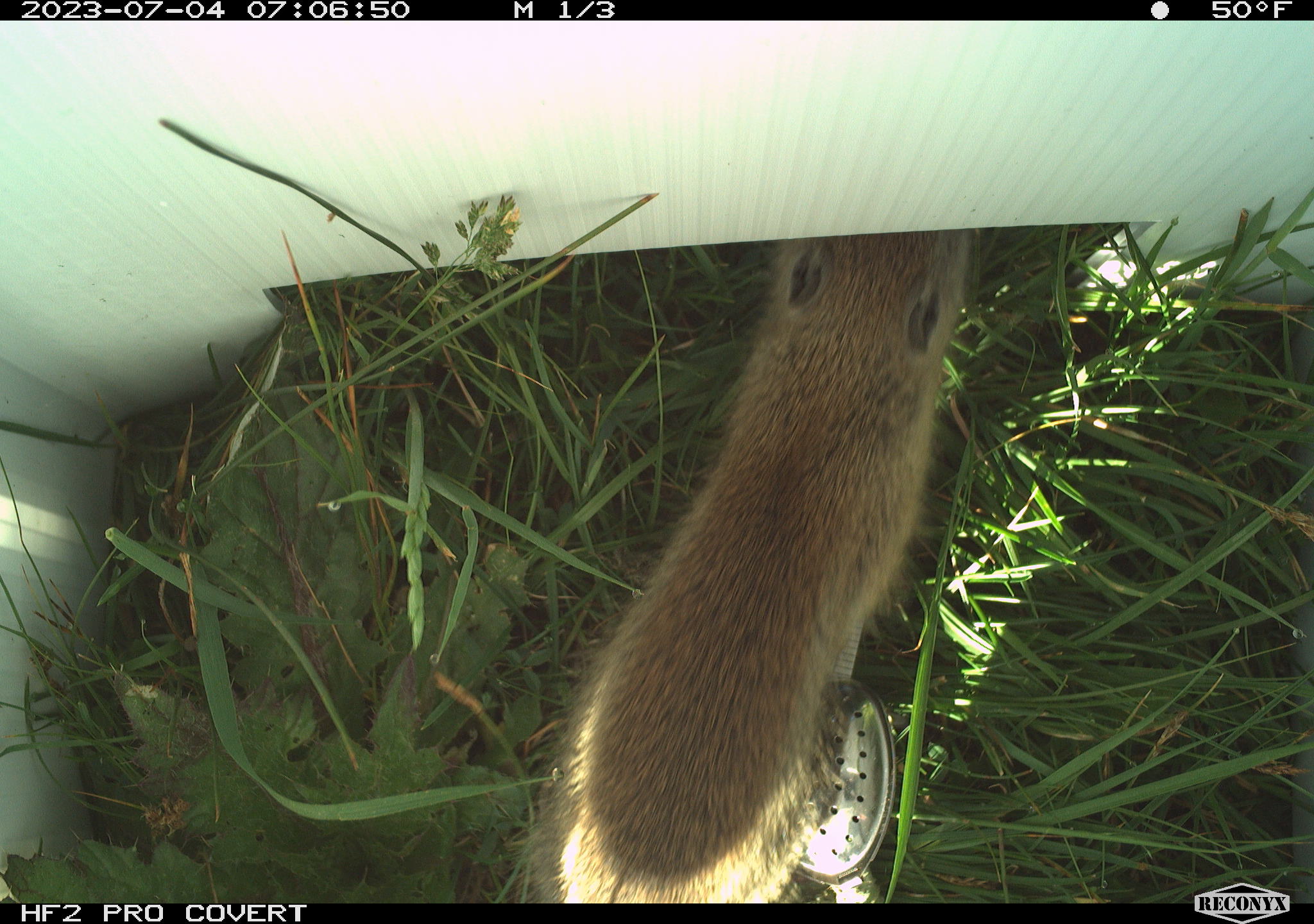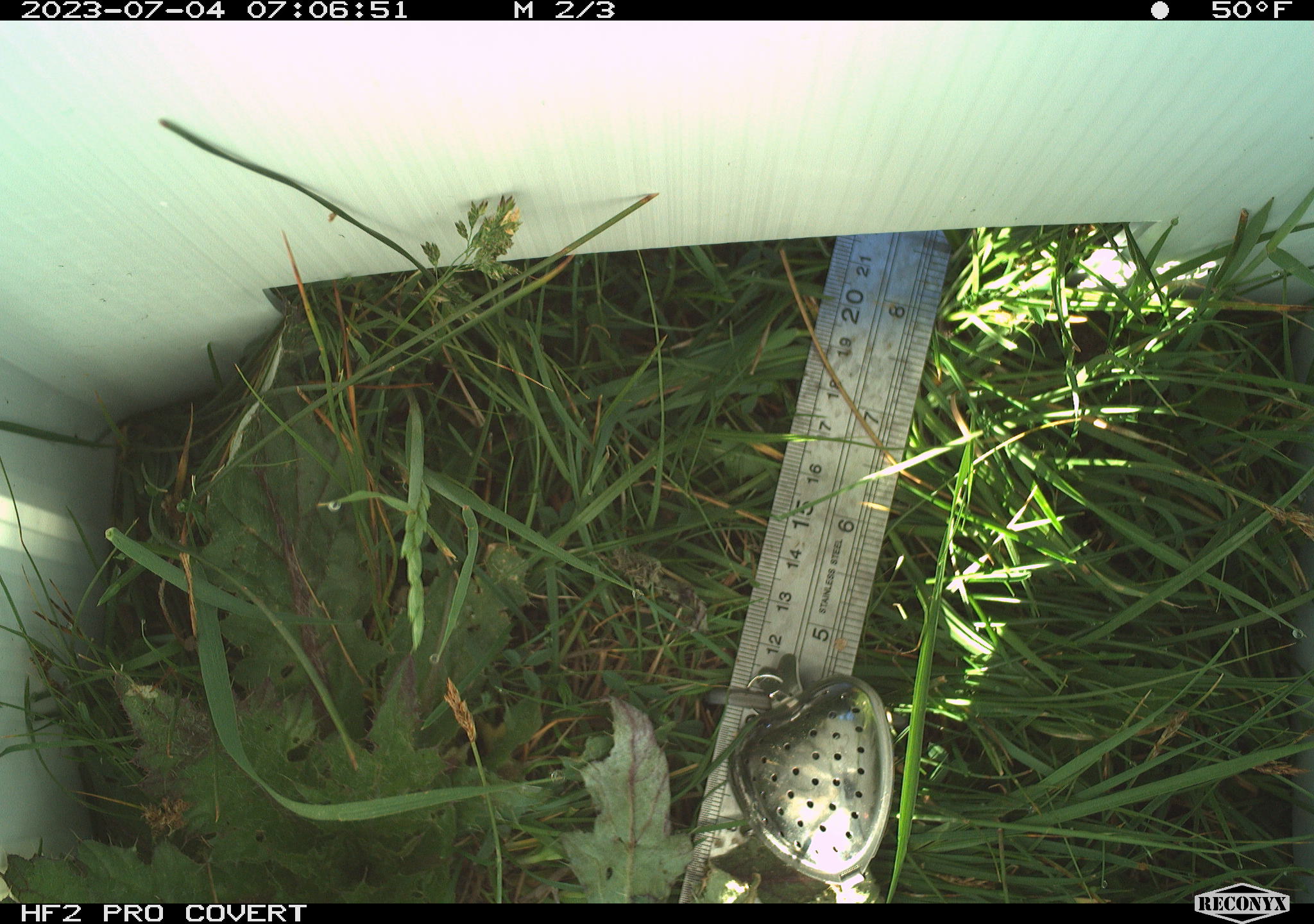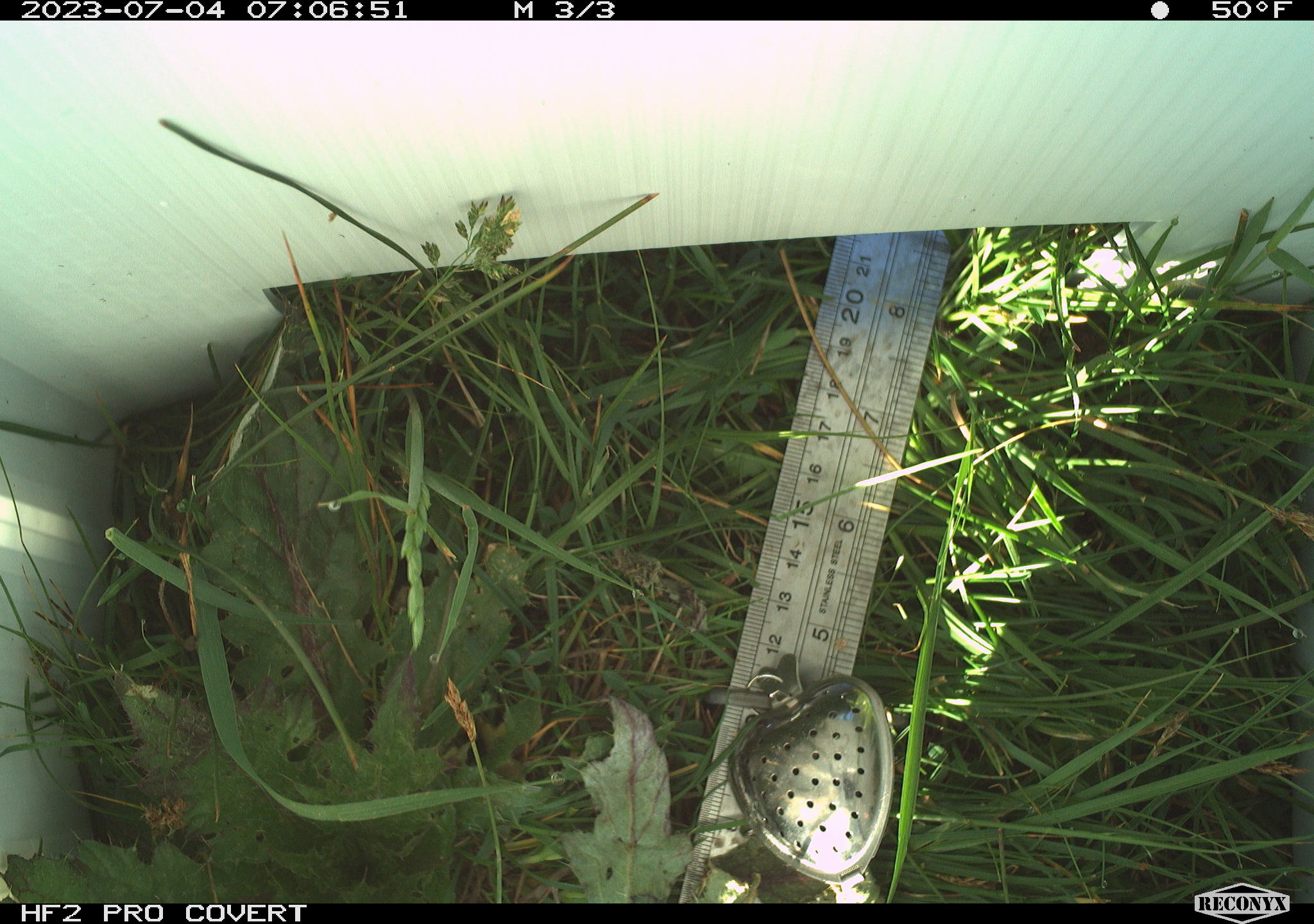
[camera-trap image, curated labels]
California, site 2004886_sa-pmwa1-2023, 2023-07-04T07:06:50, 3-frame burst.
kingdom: Animalia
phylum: Chordata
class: Mammalia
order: Rodentia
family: Sciuridae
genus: Urocitellus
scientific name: Urocitellus beldingi beldingi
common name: belding's ground squirrel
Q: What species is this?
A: Belding's ground squirrel (Urocitellus beldingi beldingi).